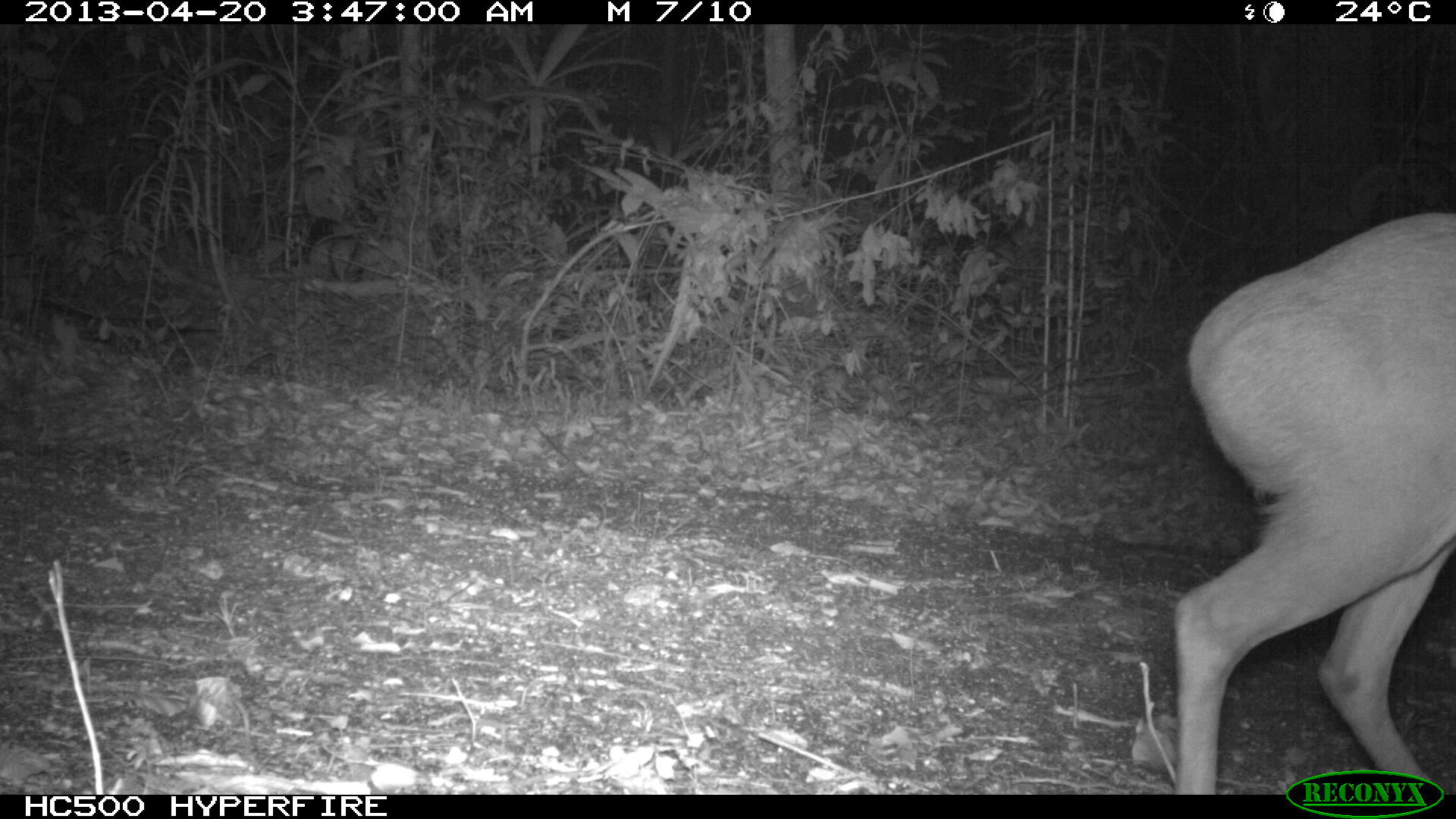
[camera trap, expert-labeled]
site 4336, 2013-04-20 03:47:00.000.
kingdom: Animalia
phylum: Chordata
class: Mammalia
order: Artiodactyla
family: Cervidae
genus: Mazama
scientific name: Mazama temama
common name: central american red brocket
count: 1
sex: male